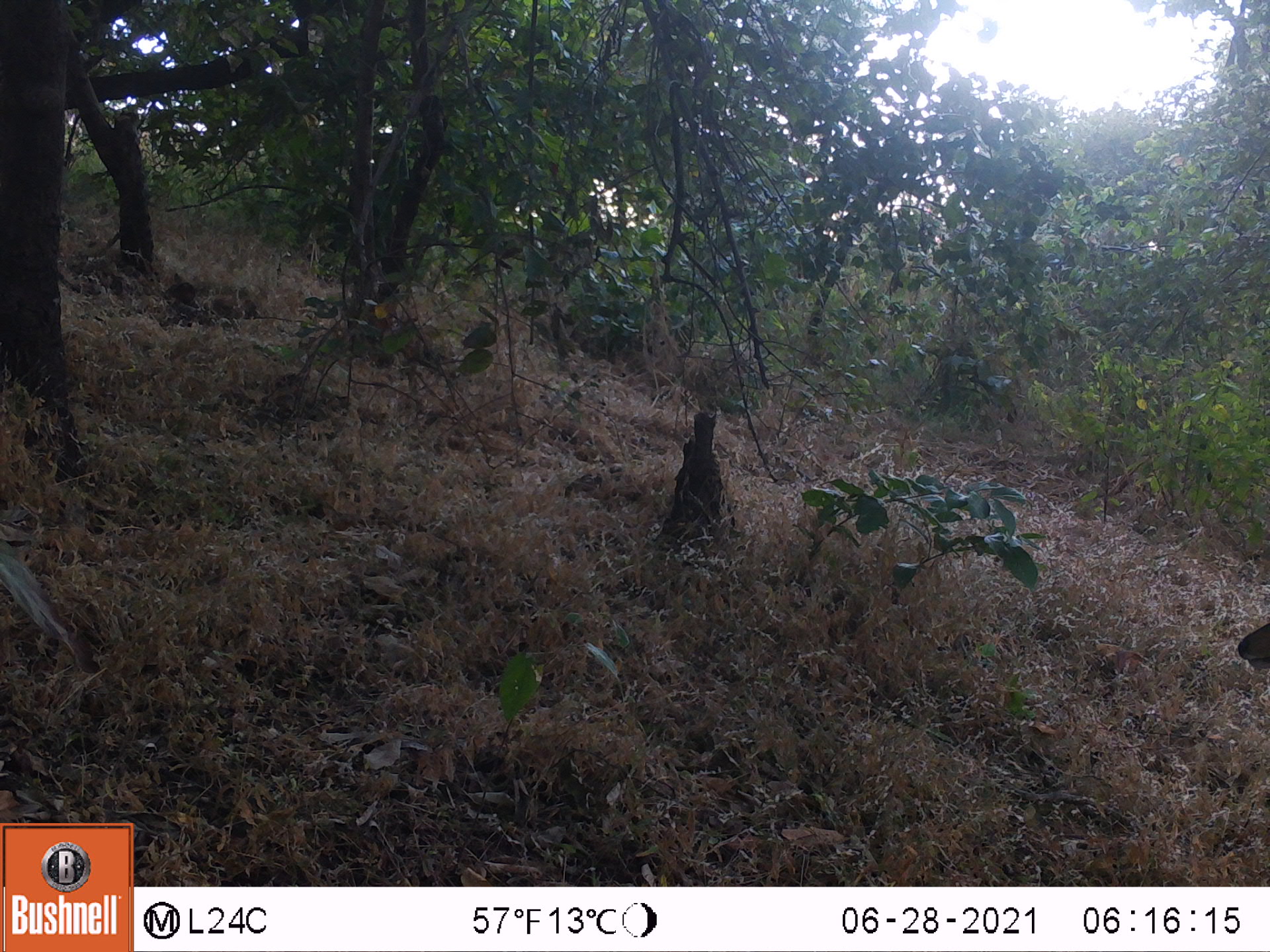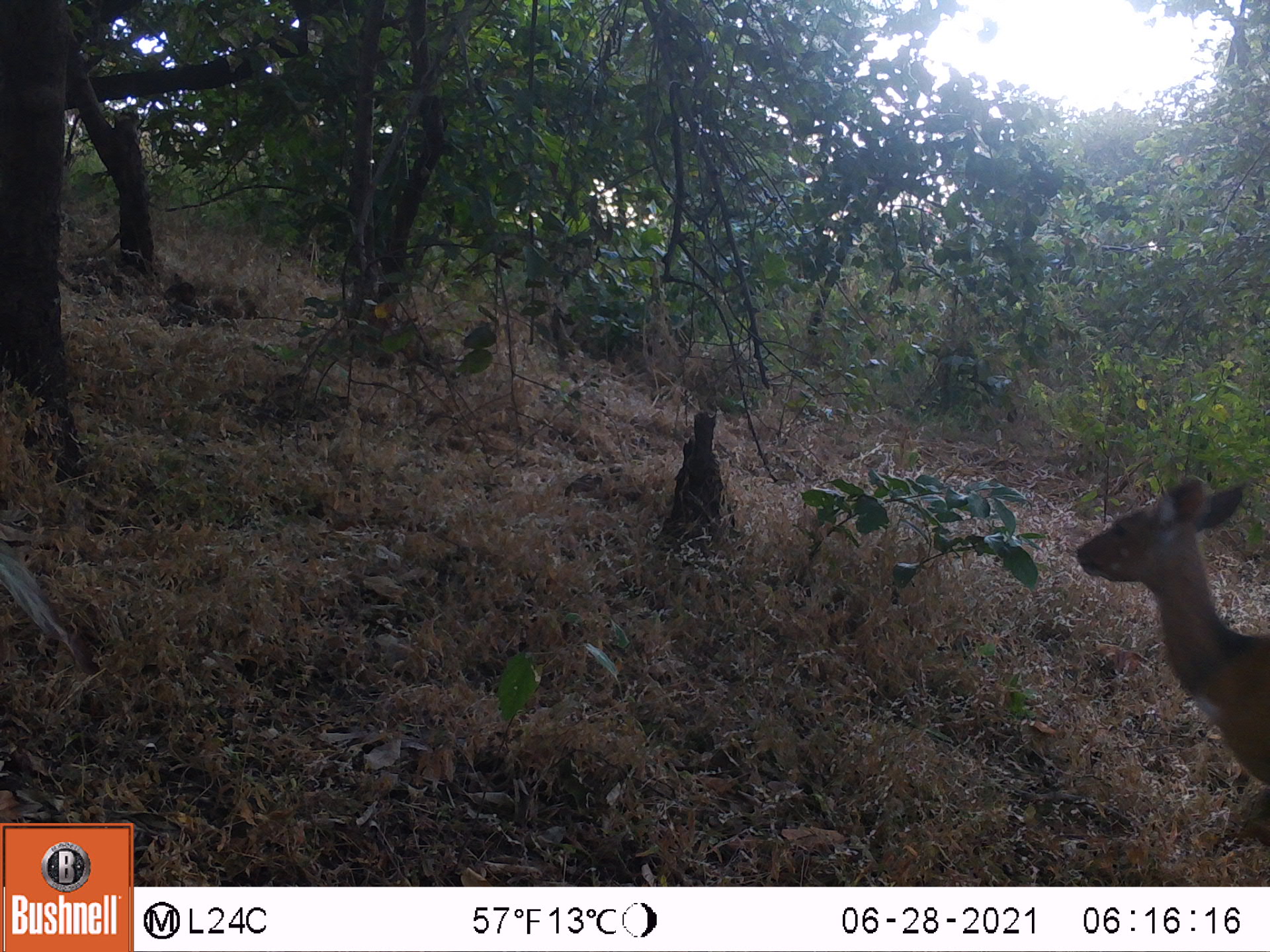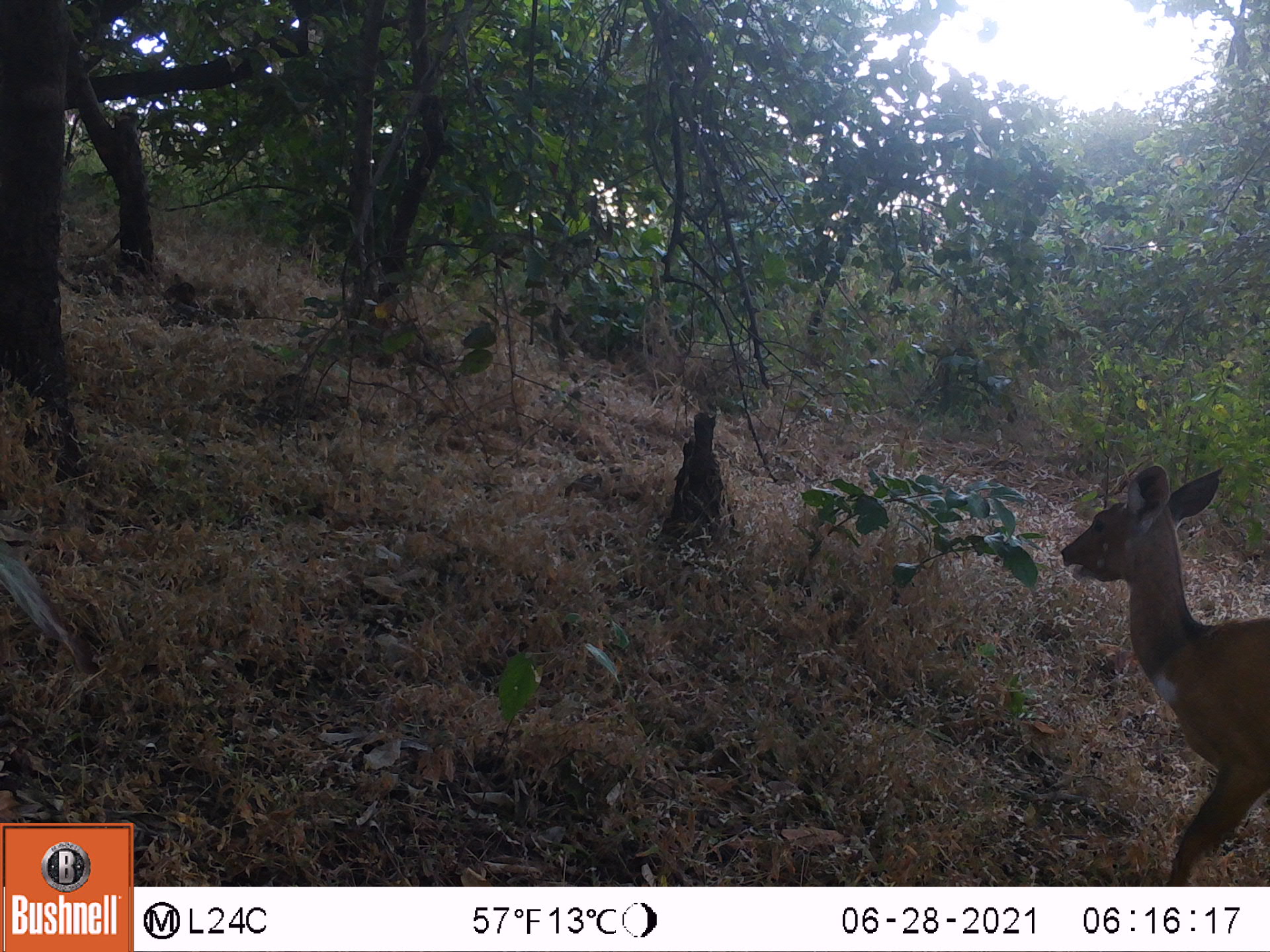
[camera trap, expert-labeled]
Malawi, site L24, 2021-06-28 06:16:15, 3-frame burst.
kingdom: Animalia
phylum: Chordata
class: Mammalia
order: Artiodactyla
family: Bovidae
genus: Tragelaphus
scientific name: Tragelaphus sylvaticus sylvaticus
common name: cape bushbuck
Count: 1.